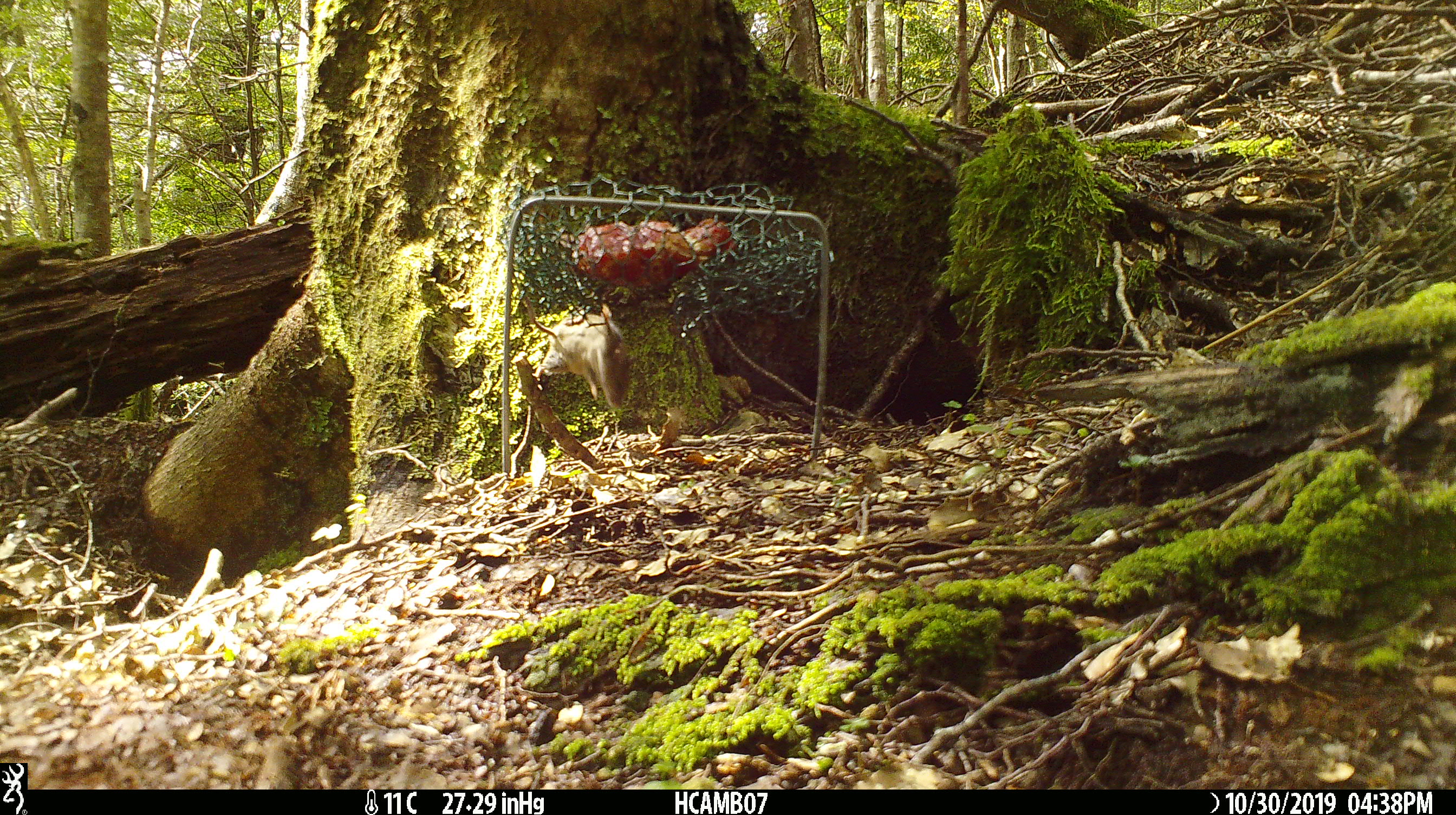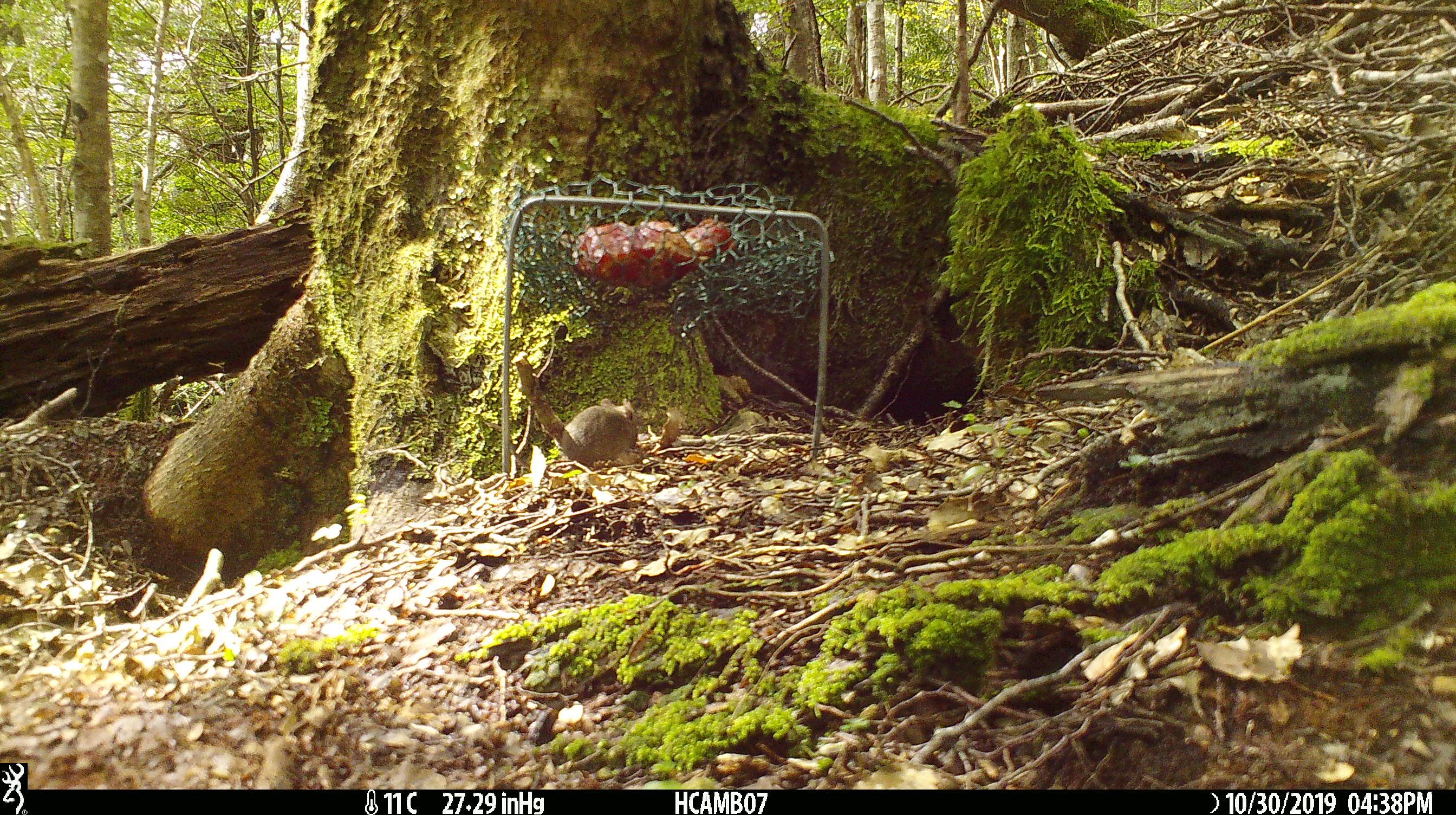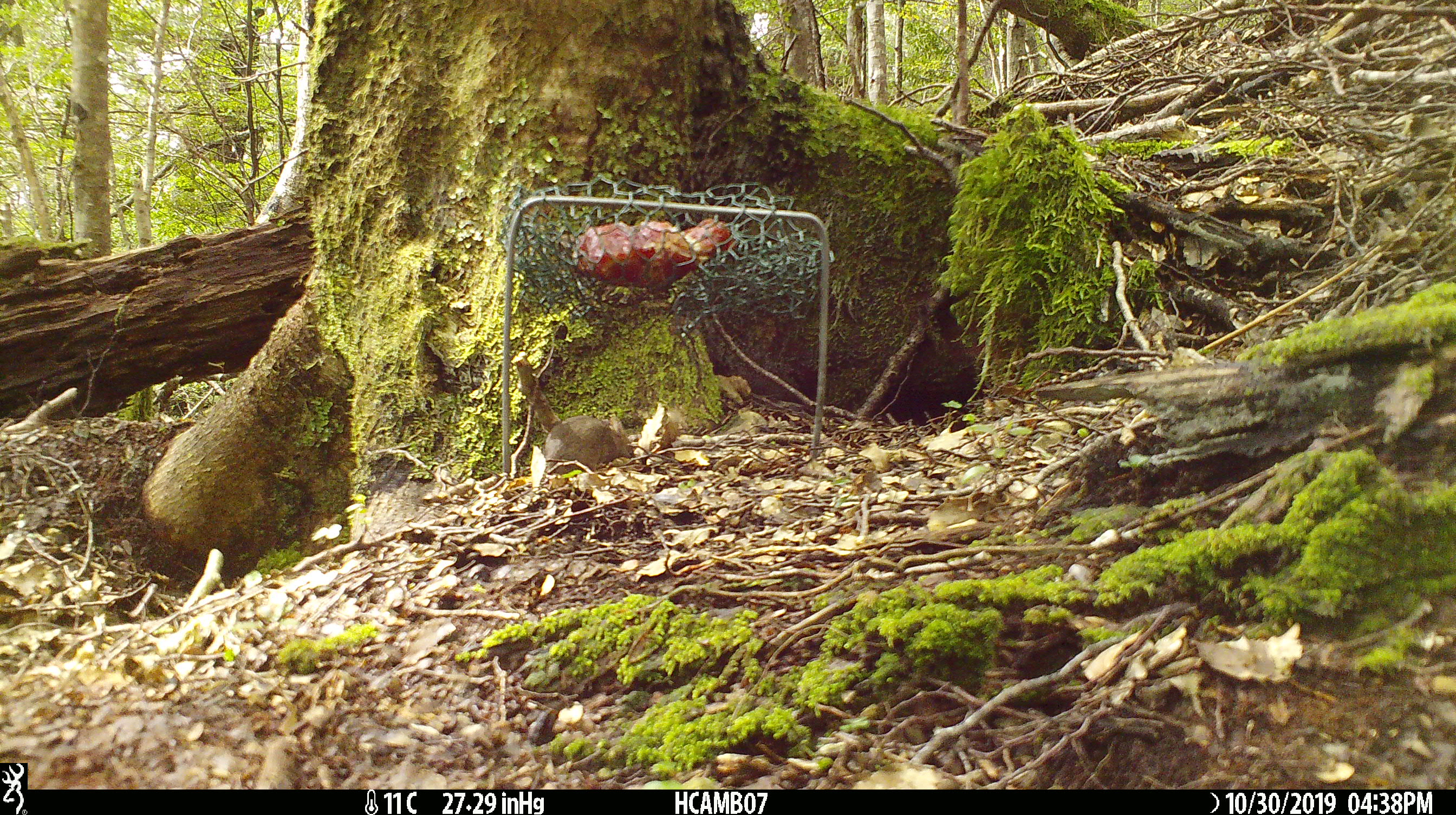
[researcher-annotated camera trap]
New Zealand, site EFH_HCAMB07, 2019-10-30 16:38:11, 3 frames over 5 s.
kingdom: Animalia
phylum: Chordata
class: Mammalia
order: Rodentia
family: Muridae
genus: Mus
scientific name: Mus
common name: mouse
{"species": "mouse (Mus)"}